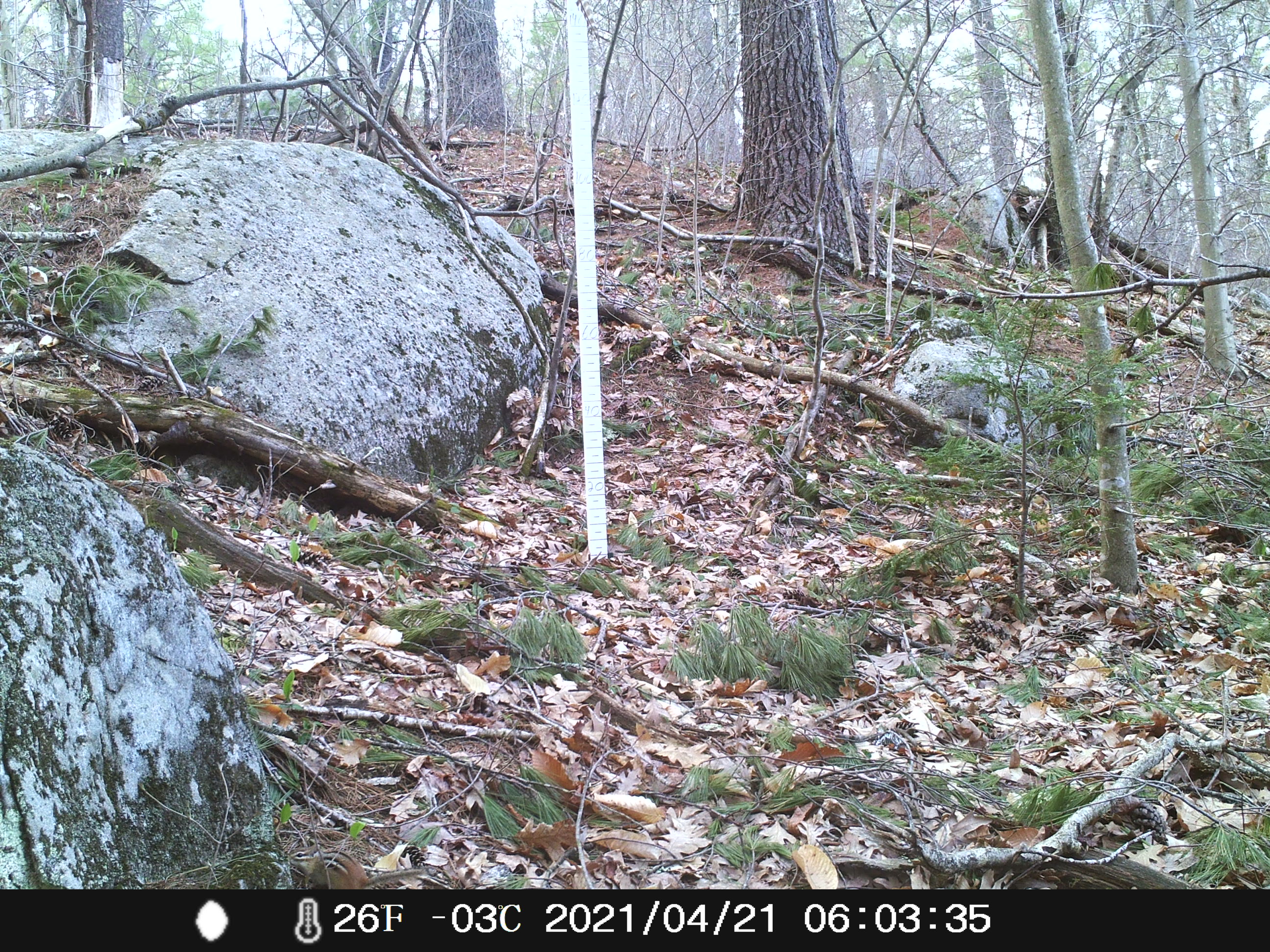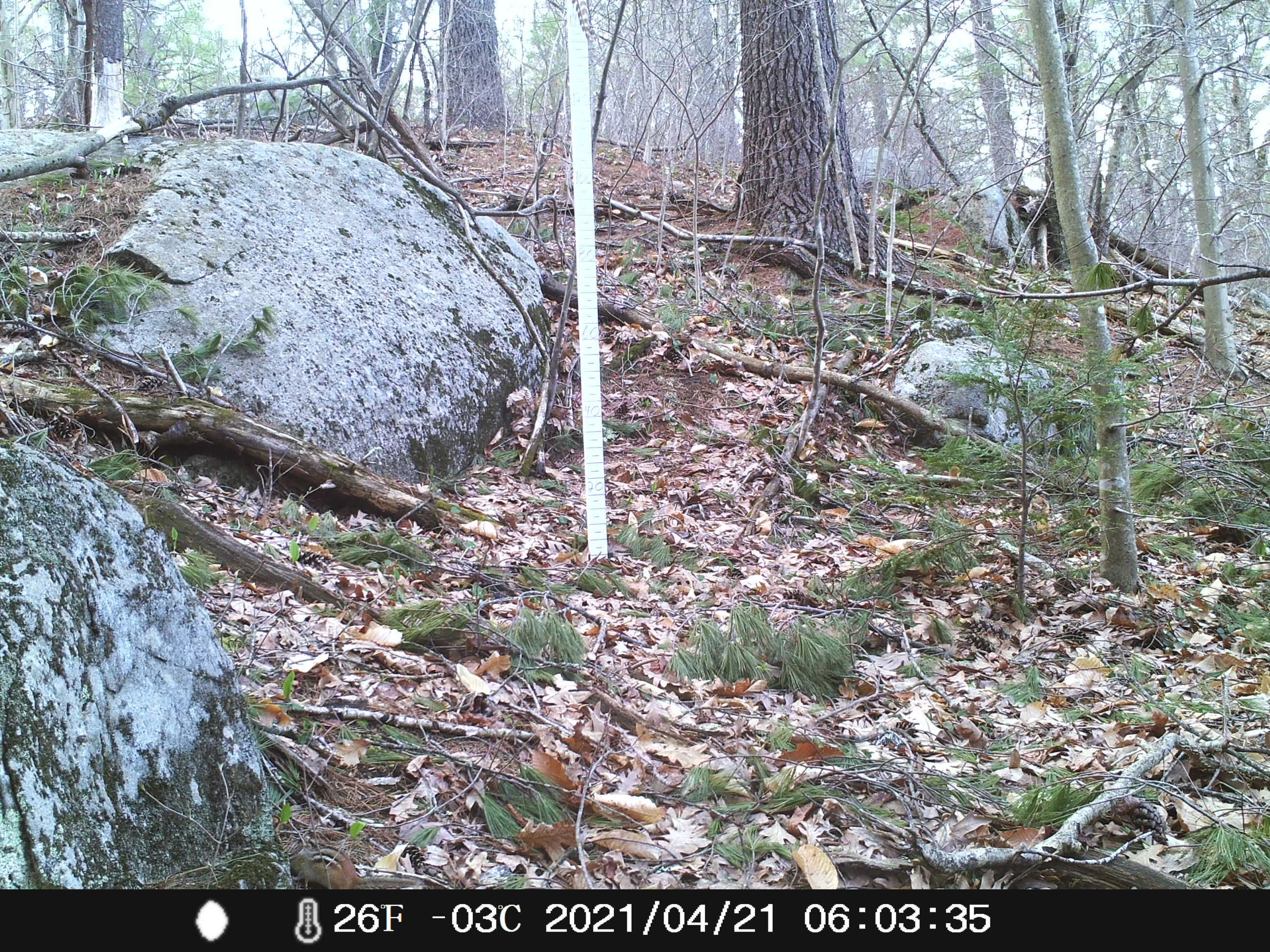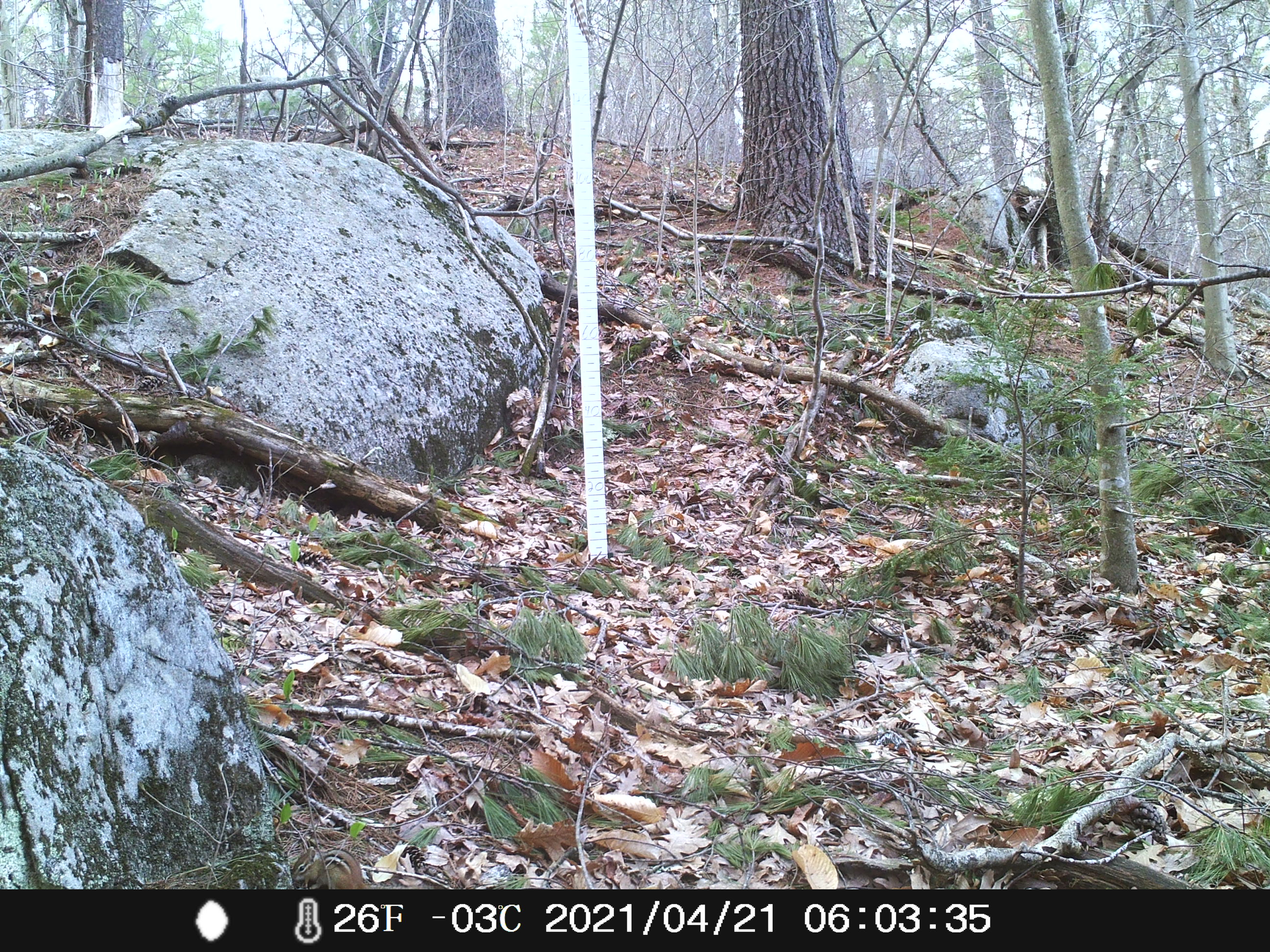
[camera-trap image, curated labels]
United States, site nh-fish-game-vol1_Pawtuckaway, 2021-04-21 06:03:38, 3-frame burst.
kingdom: Animalia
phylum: Chordata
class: Mammalia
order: Rodentia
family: Sciuridae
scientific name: Tamiini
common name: chipmunk